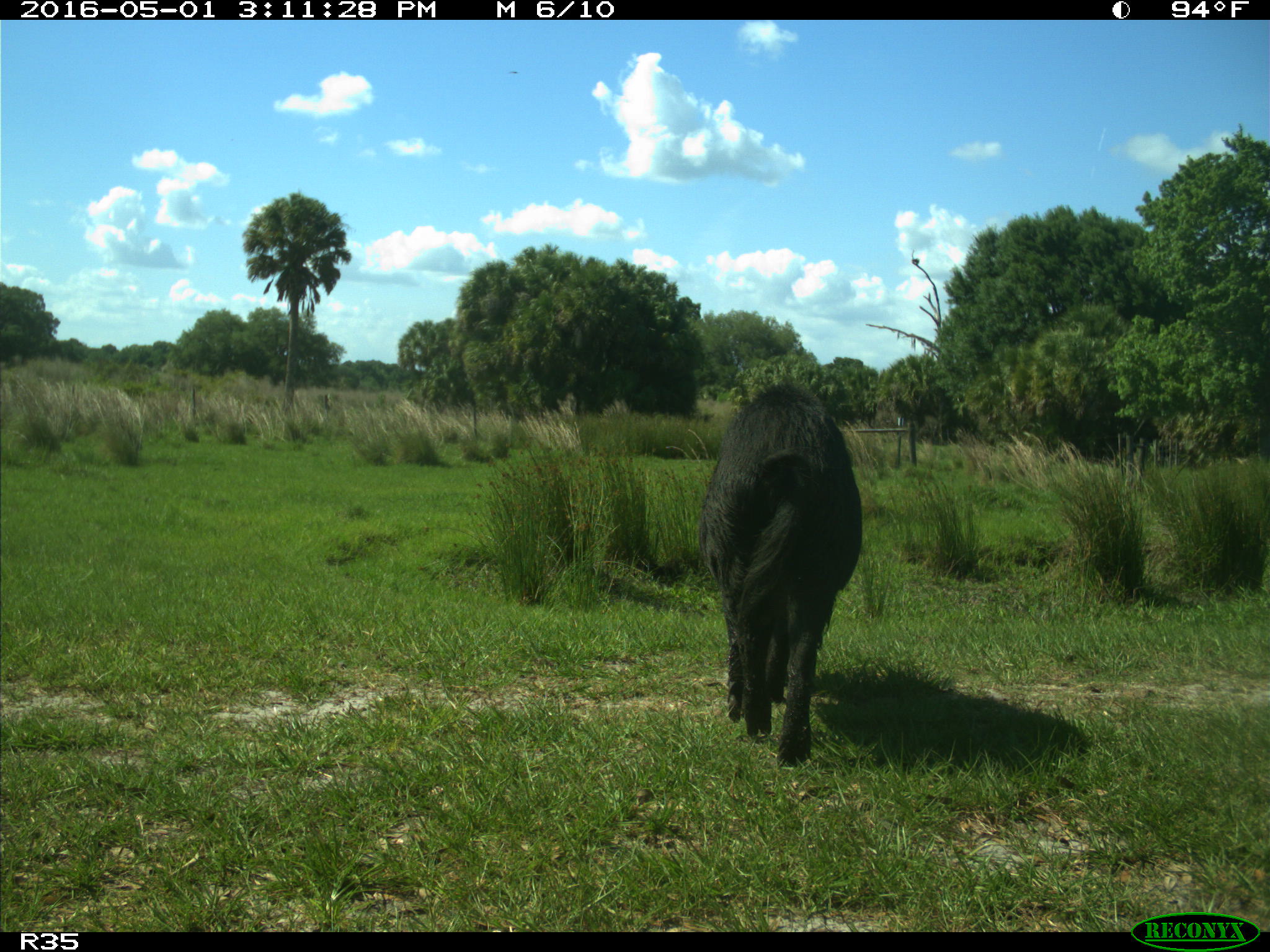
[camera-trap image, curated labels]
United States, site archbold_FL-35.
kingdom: Animalia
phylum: Chordata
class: Mammalia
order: Artiodactyla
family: Suidae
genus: Sus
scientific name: Sus scrofa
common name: wild boar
Sus scrofa (wild boar).